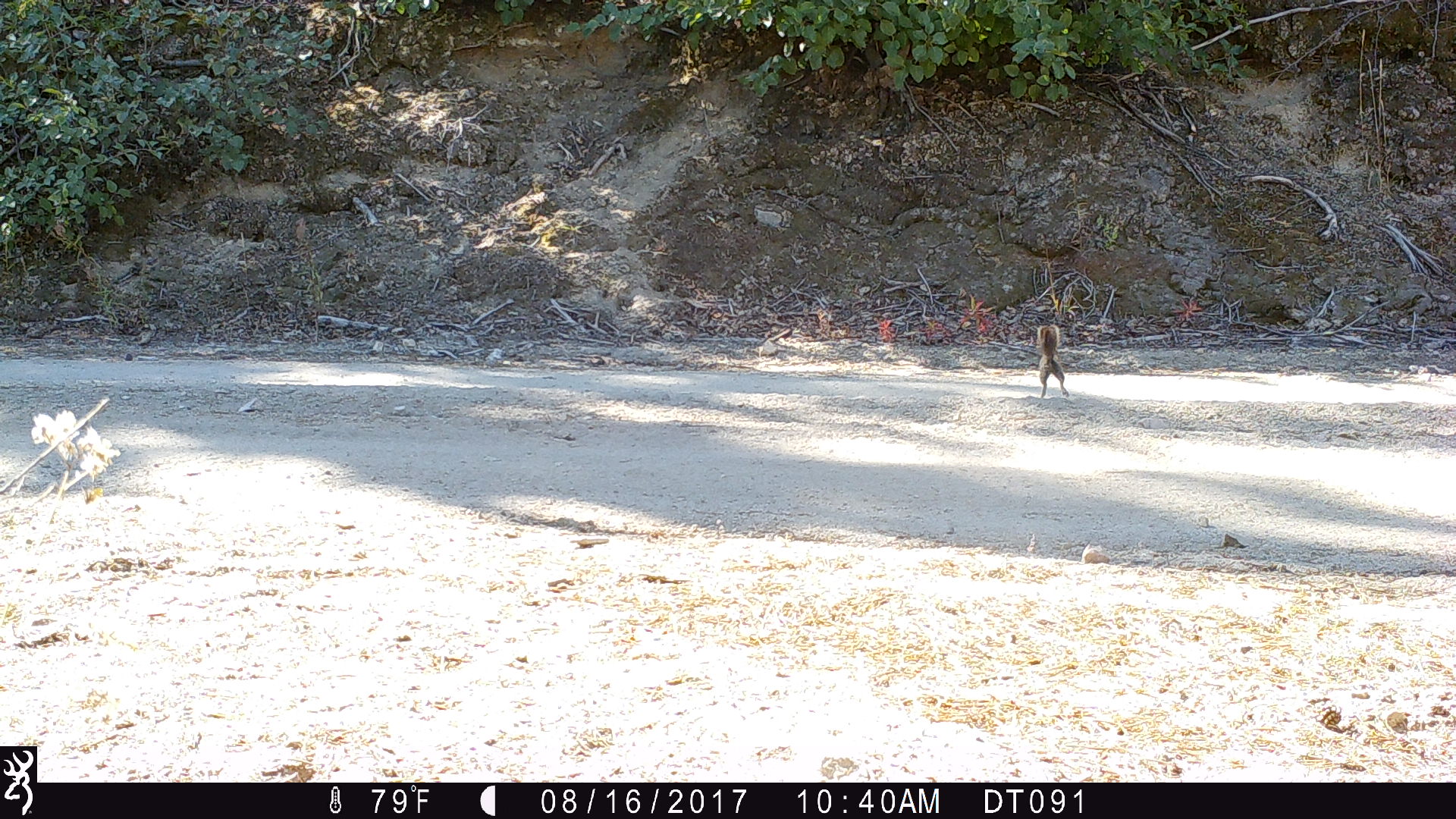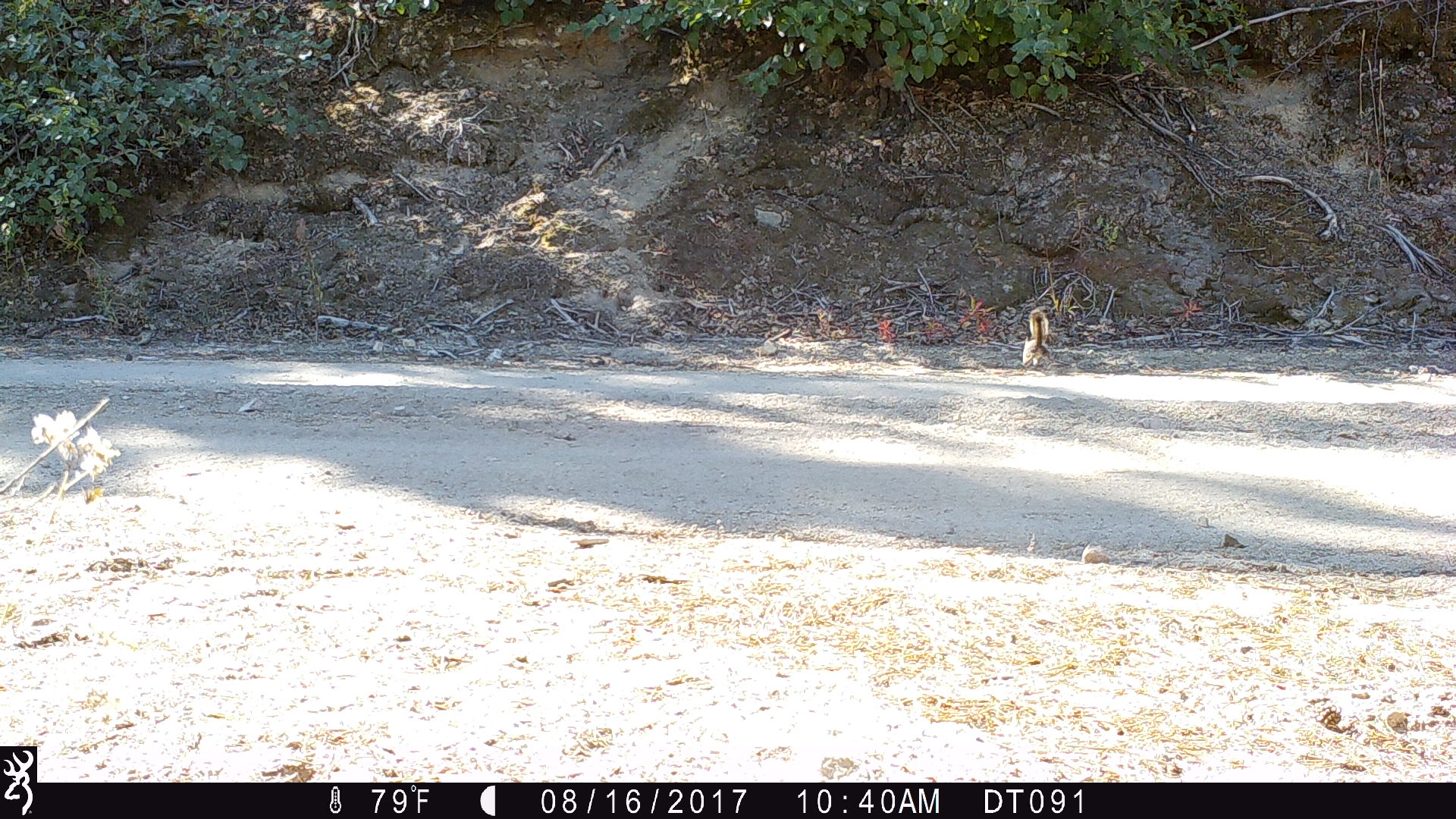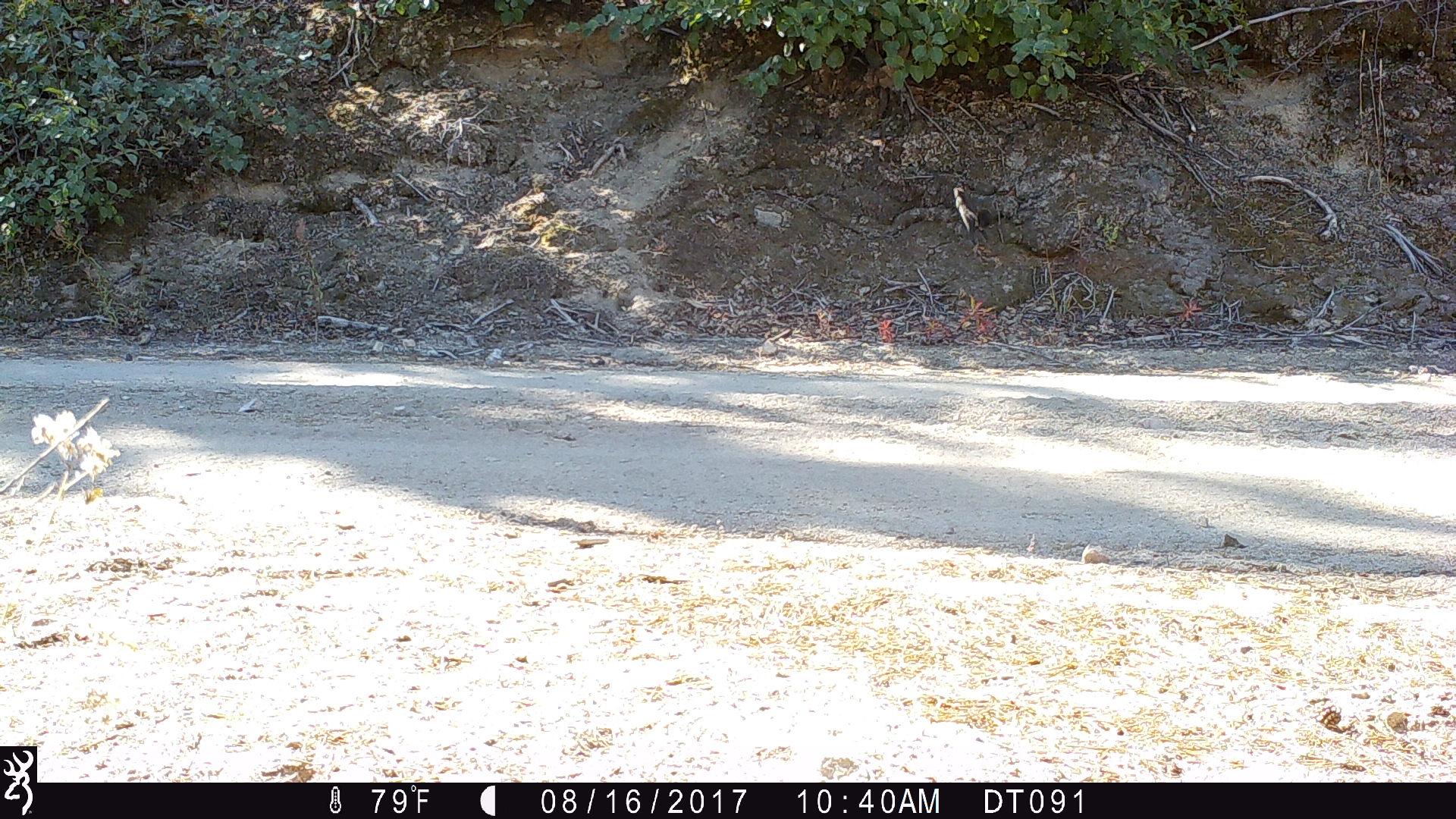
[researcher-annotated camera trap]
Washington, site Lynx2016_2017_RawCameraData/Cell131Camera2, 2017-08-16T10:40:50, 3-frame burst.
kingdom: Animalia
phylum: Chordata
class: Mammalia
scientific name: Mammalia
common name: small mammal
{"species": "small mammal (Mammalia)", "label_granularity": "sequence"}